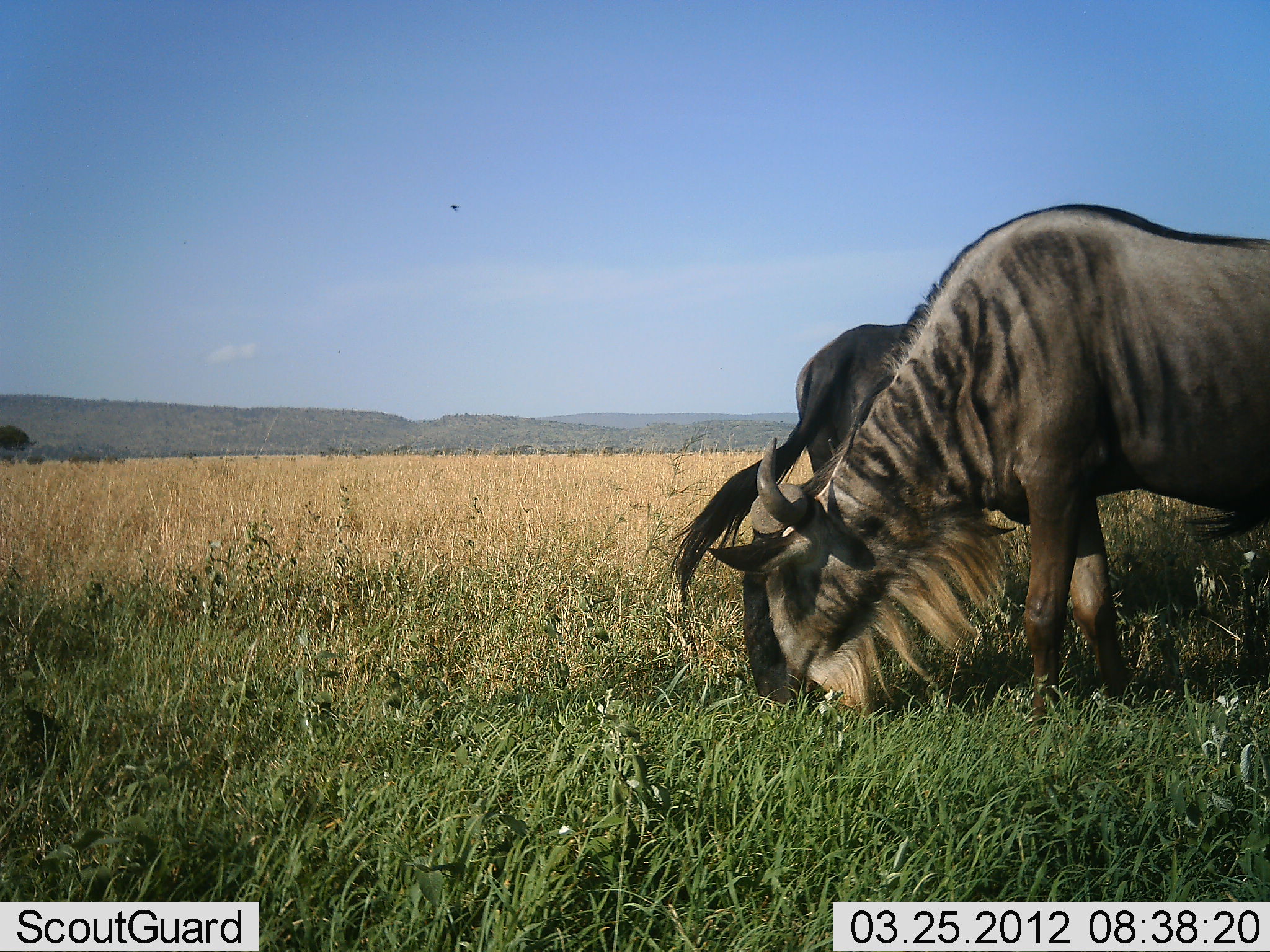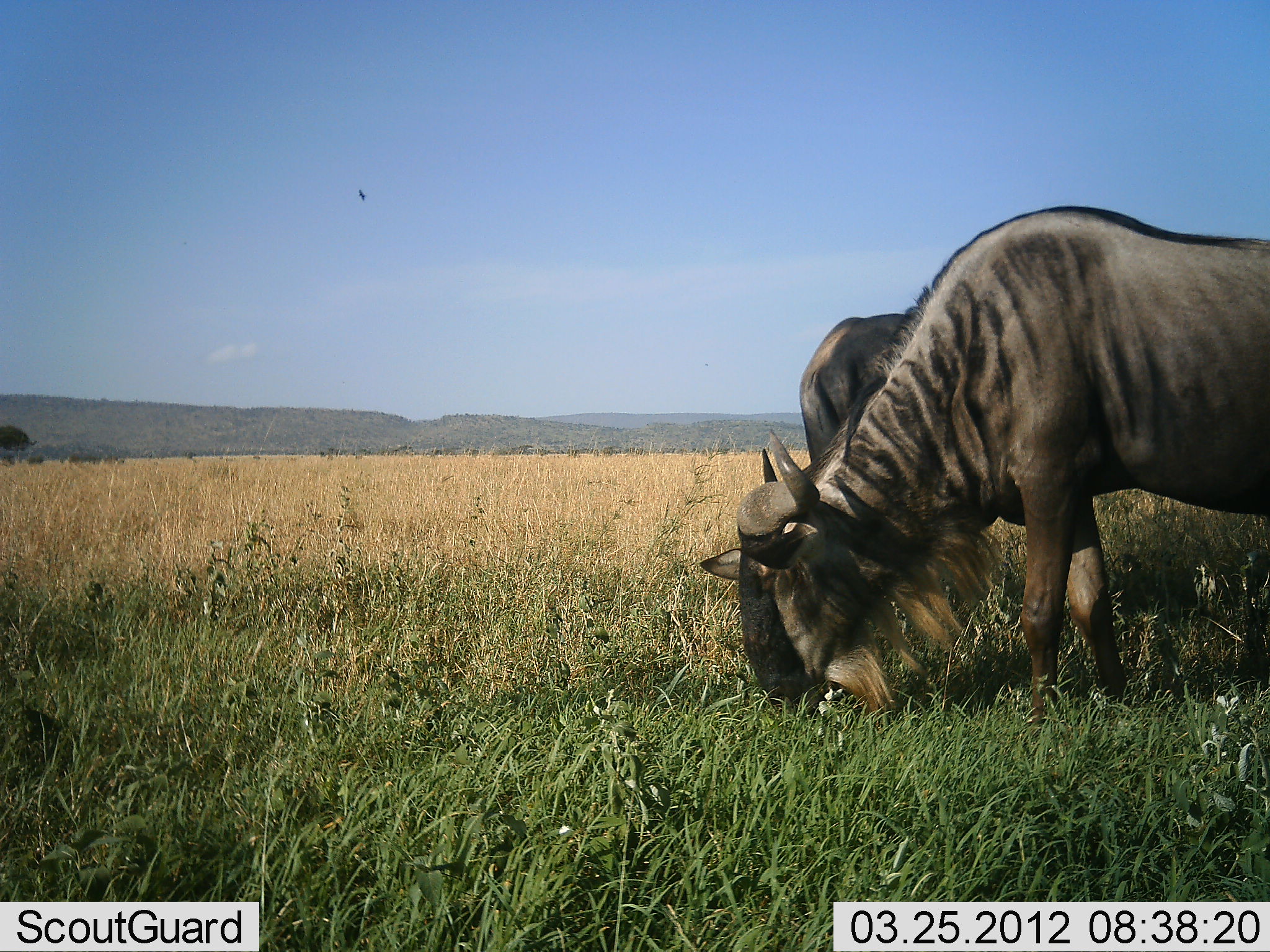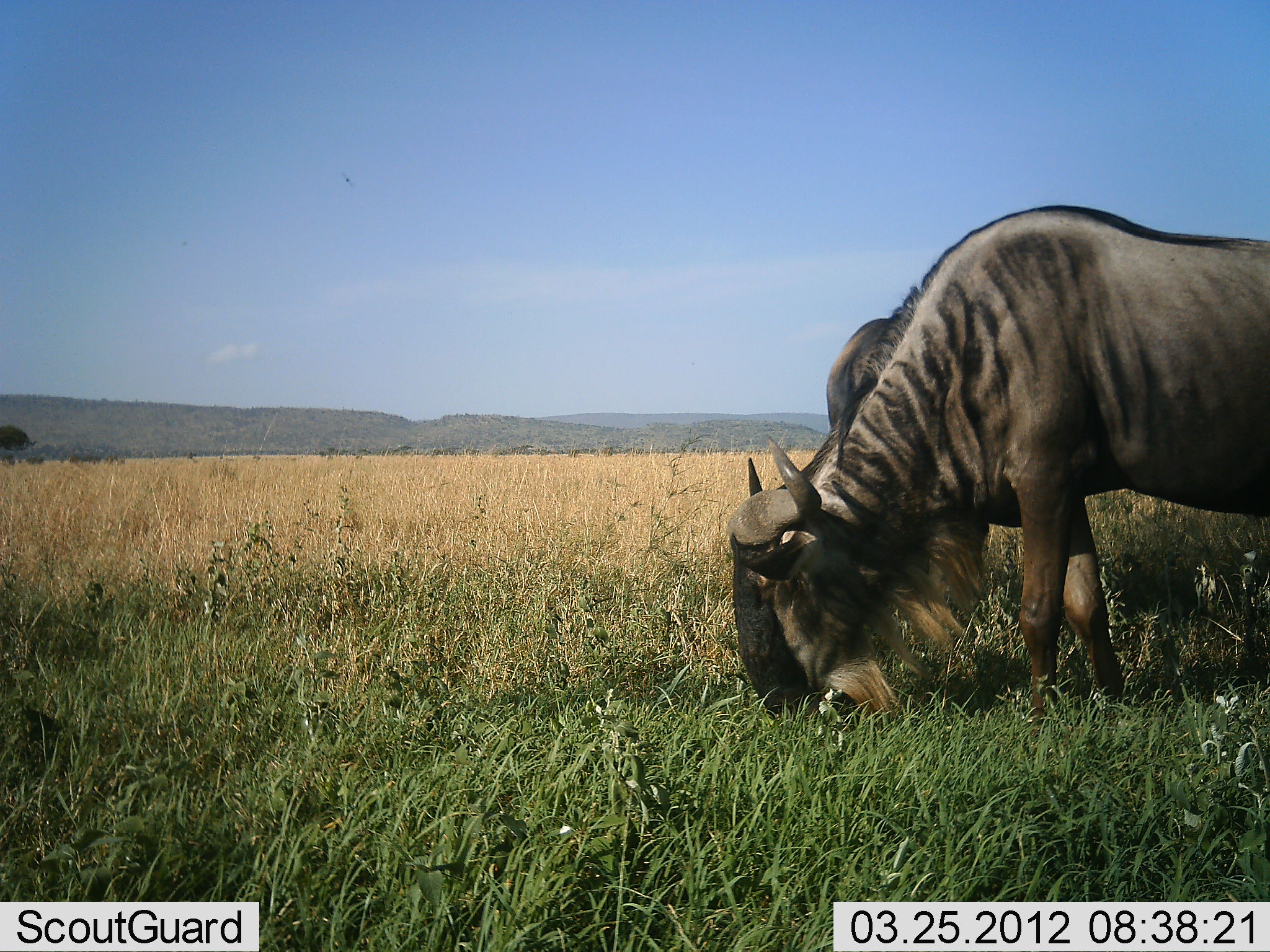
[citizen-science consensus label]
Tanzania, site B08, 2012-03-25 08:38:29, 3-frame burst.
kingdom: Animalia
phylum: Chordata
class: Mammalia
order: Artiodactyla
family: Bovidae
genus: Connochaetes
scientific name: Connochaetes taurinus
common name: blue wildebeest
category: wildebeest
Wildebeest (blue wildebeest) (Connochaetes taurinus), count 2. Behavior (volunteer vote fractions): standing 9%, resting 0%, moving 0%, interacting 5%. Young present (vote fraction): 0%. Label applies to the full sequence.